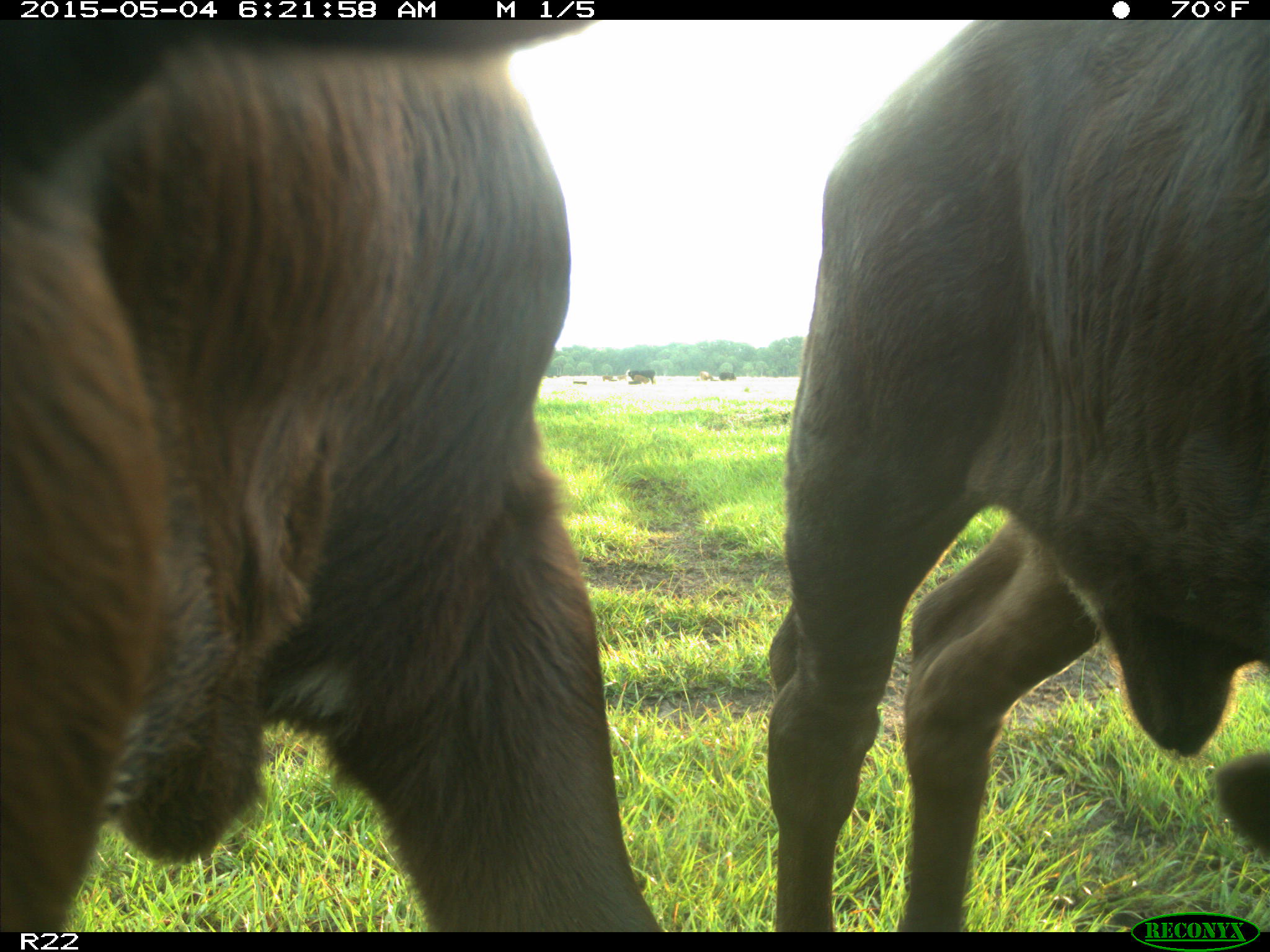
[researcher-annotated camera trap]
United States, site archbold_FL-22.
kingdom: Animalia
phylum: Chordata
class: Mammalia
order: Artiodactyla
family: Bovidae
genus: Bos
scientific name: Bos taurus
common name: domestic cow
Bos taurus (domestic cow).